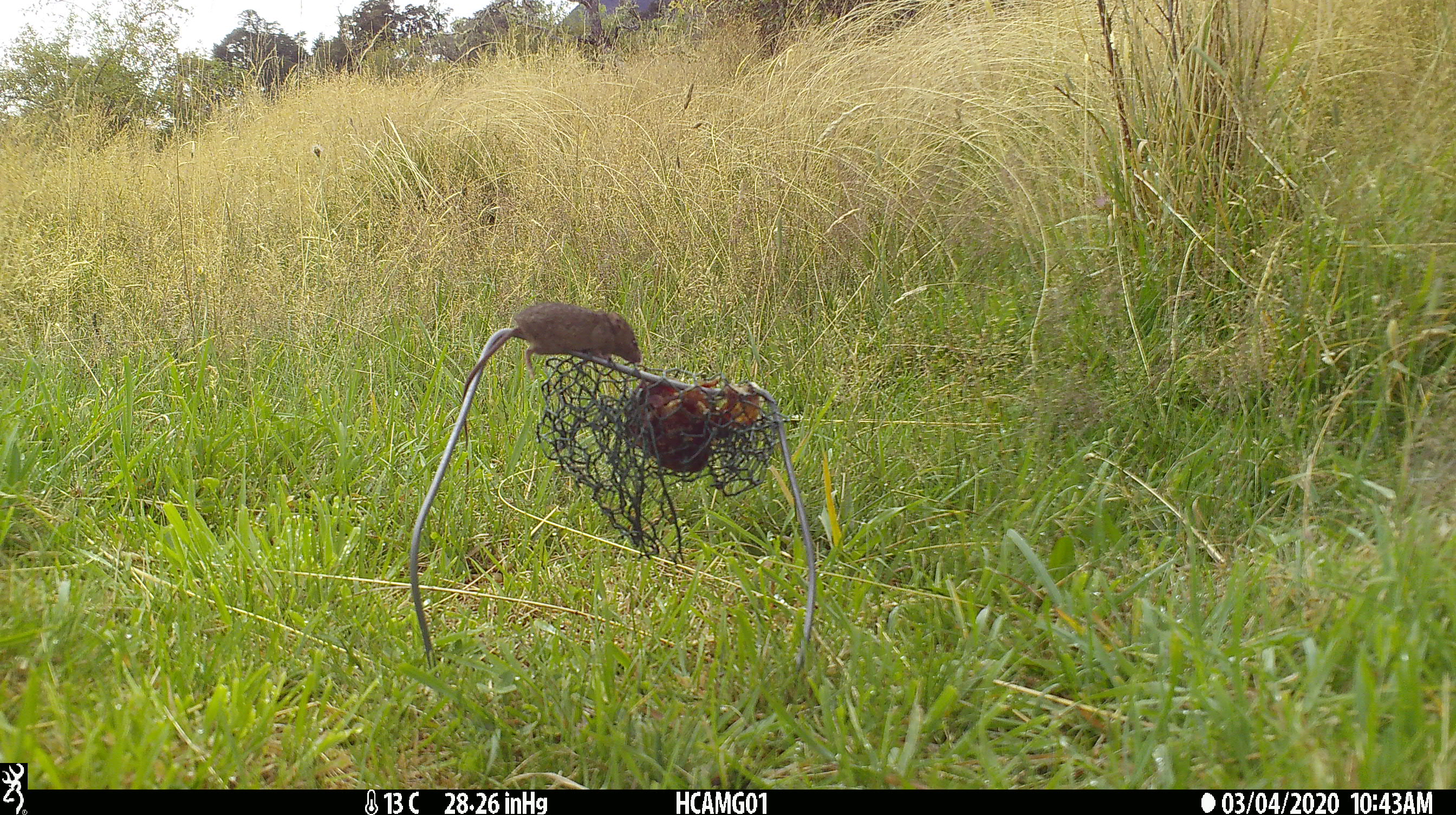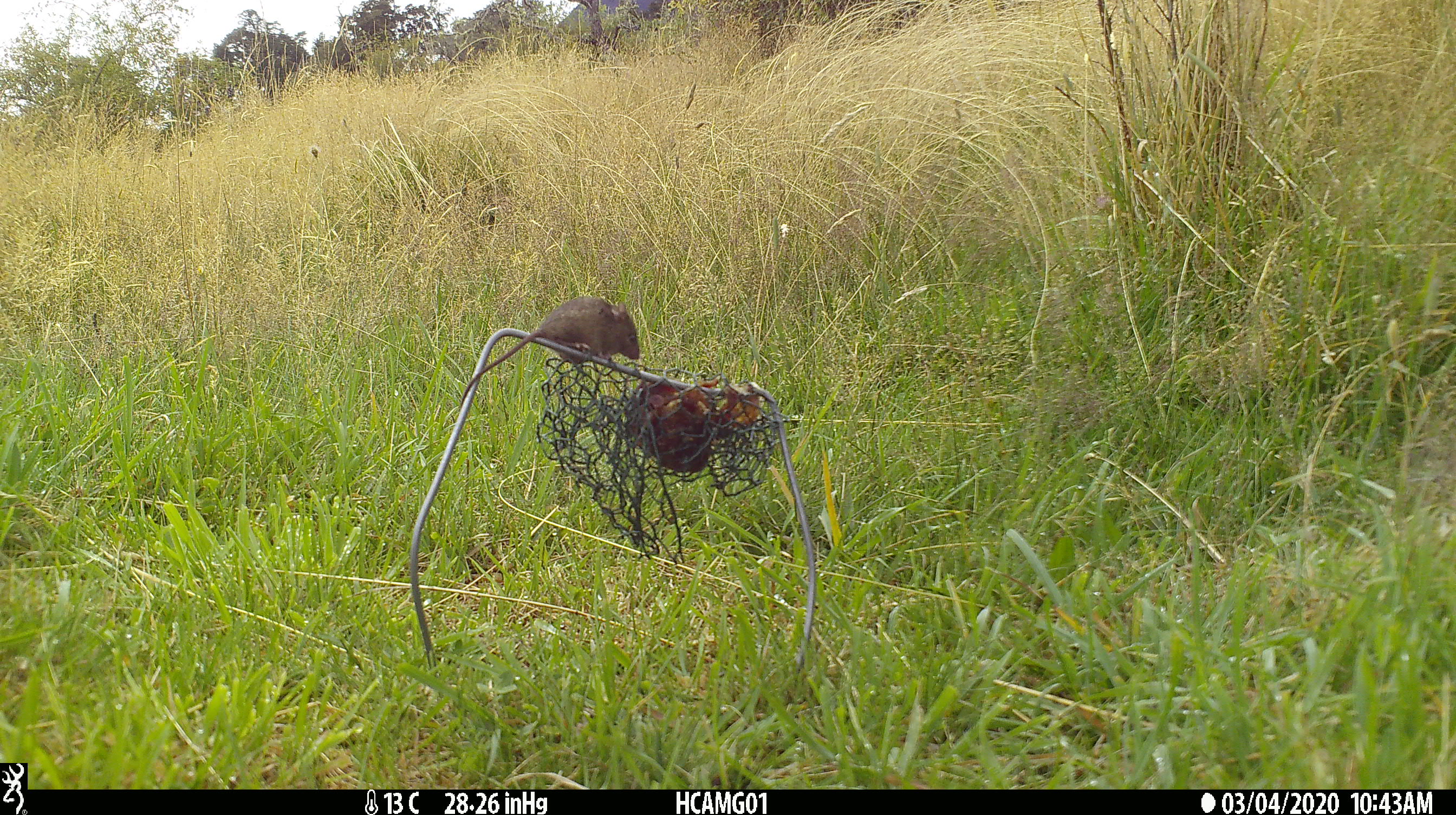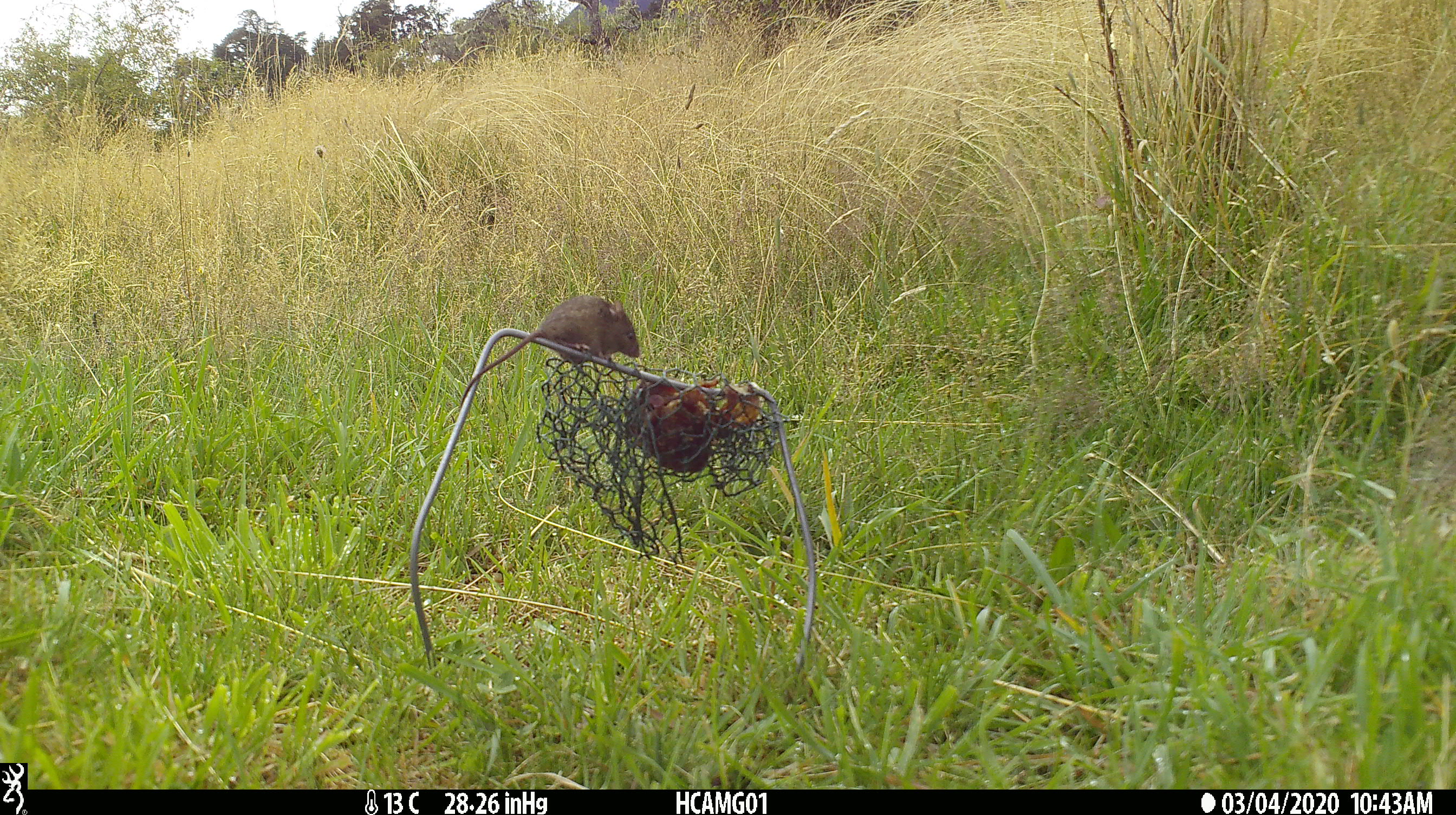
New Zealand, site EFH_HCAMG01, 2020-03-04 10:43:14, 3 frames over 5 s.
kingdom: Animalia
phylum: Chordata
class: Mammalia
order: Rodentia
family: Muridae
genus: Mus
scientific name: Mus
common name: mouse